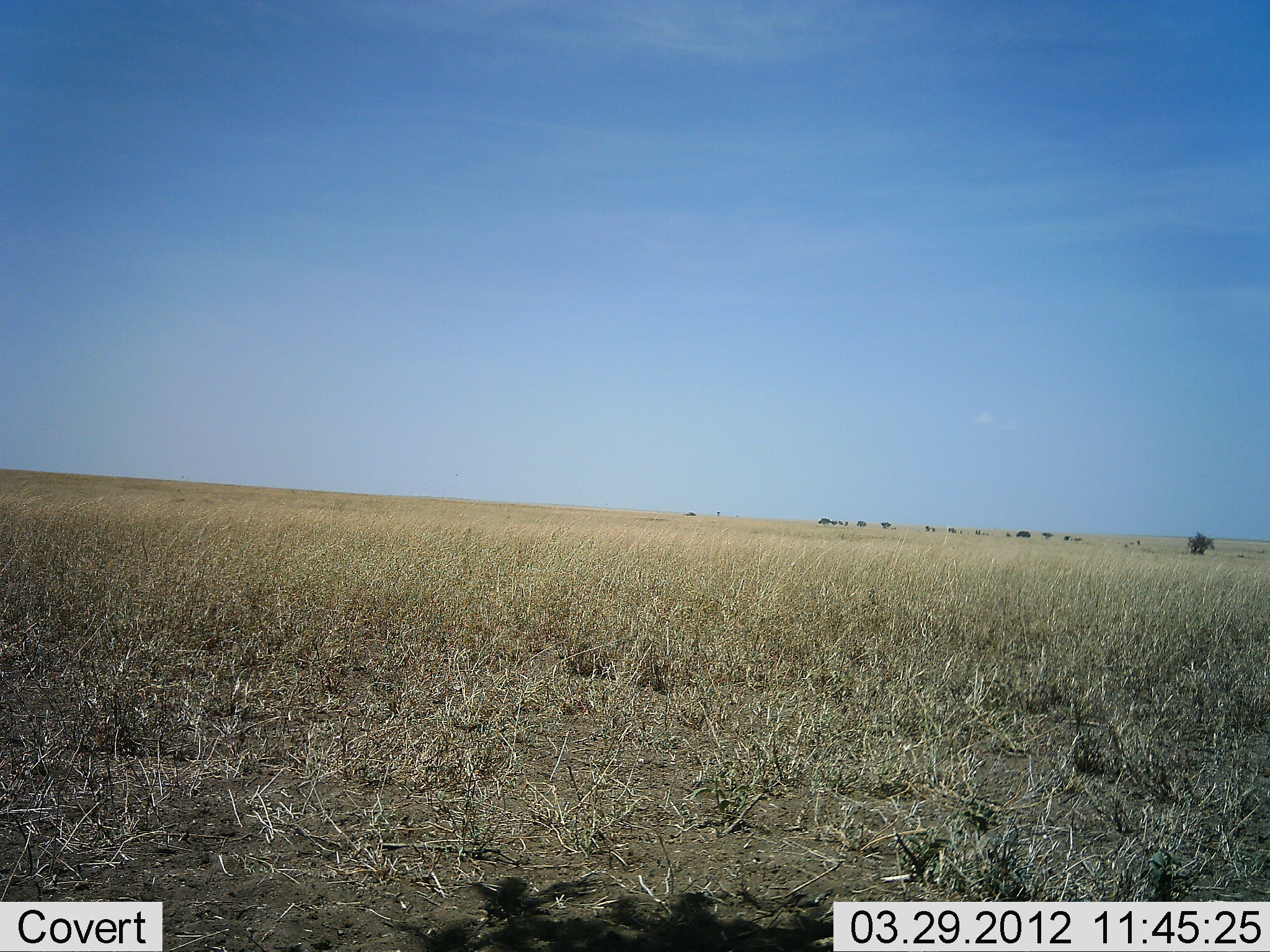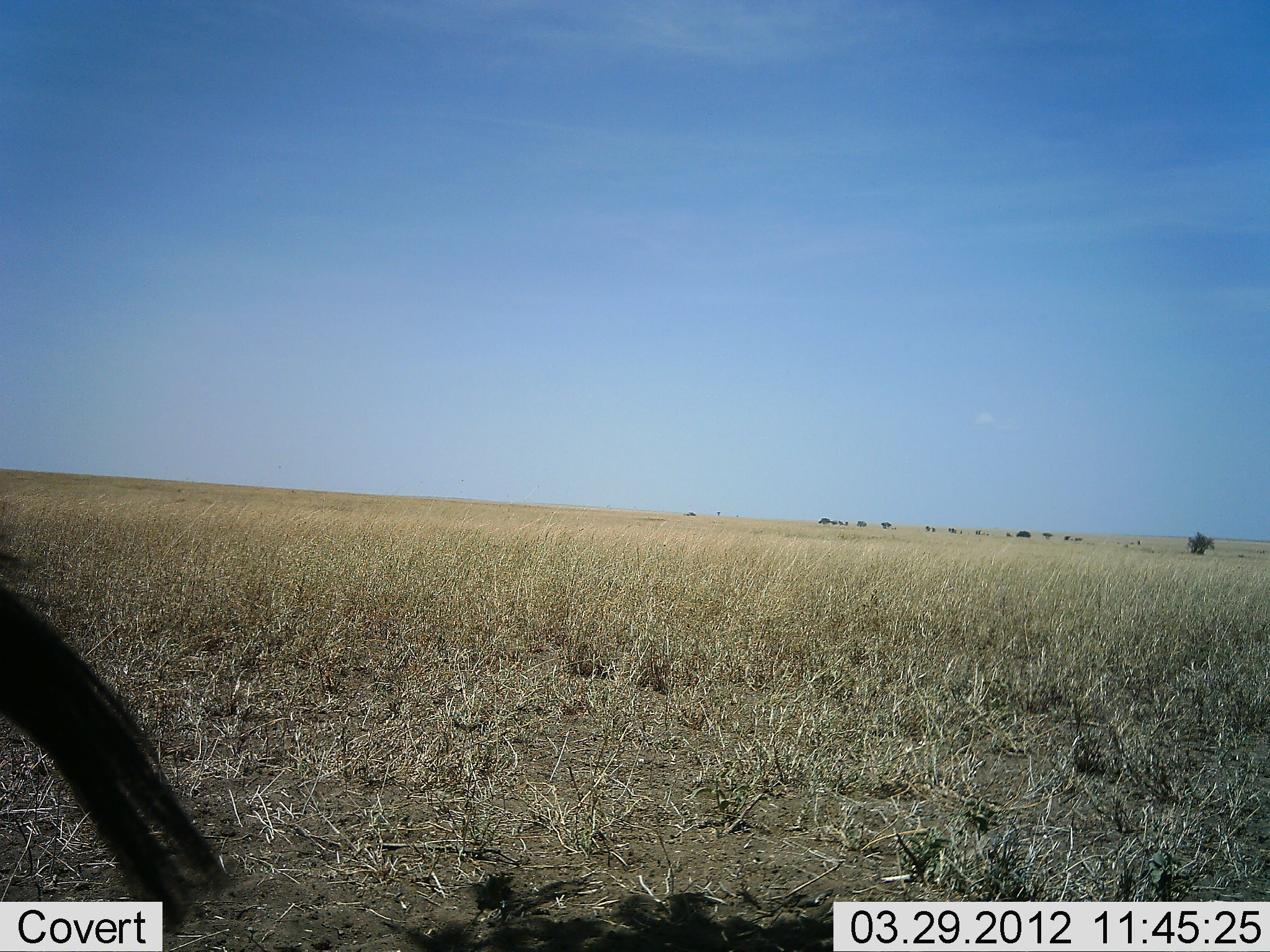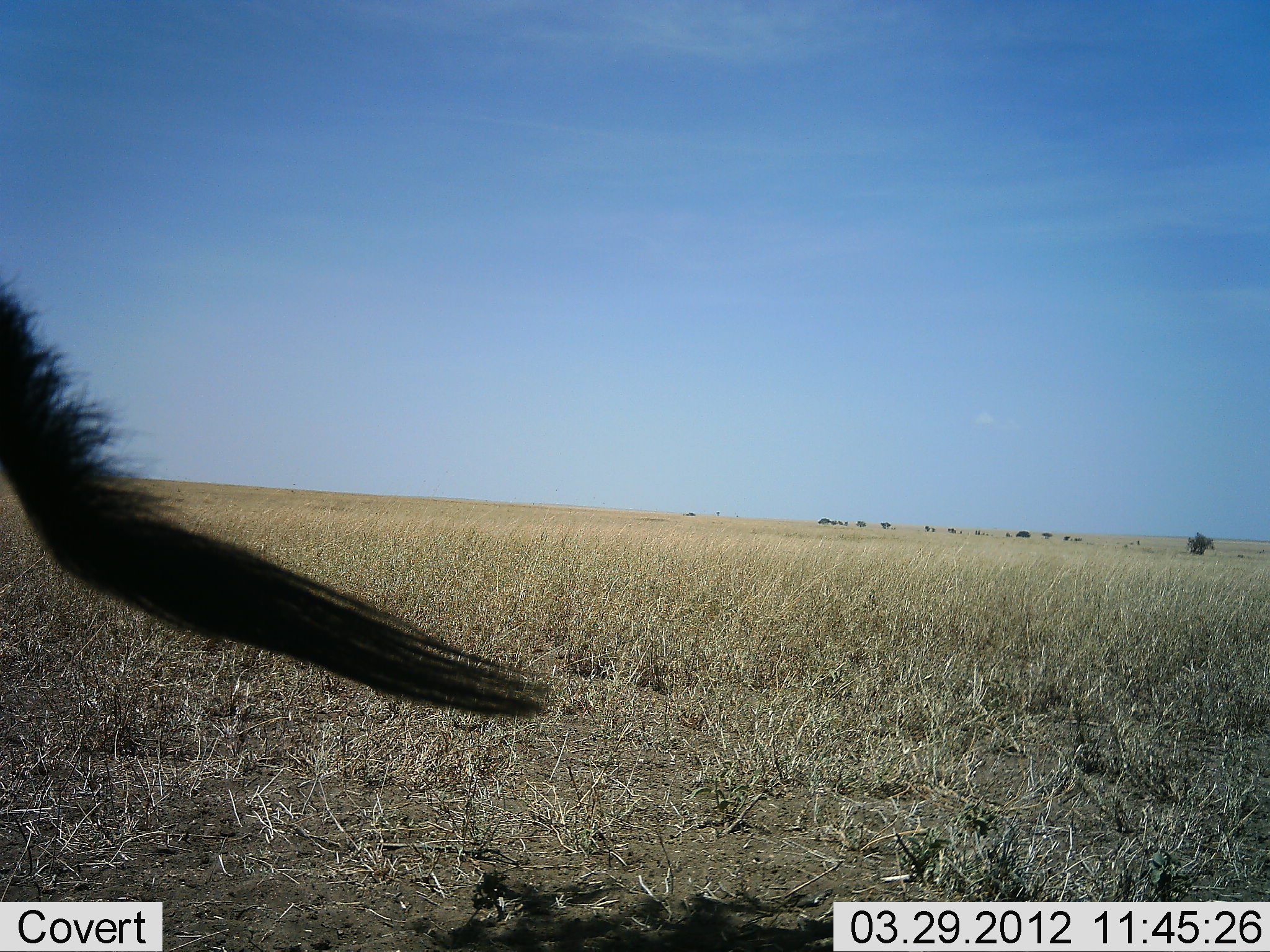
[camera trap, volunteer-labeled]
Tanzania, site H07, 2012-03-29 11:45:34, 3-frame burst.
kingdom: Animalia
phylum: Chordata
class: Mammalia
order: Artiodactyla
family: Bovidae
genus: Connochaetes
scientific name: Connochaetes taurinus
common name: blue wildebeest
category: wildebeest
Wildebeest (blue wildebeest) (Connochaetes taurinus), count 1. Behavior (volunteer vote fractions): standing 91%, resting 0%, moving 9%, interacting 0%. Young present (vote fraction): 0%. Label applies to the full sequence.